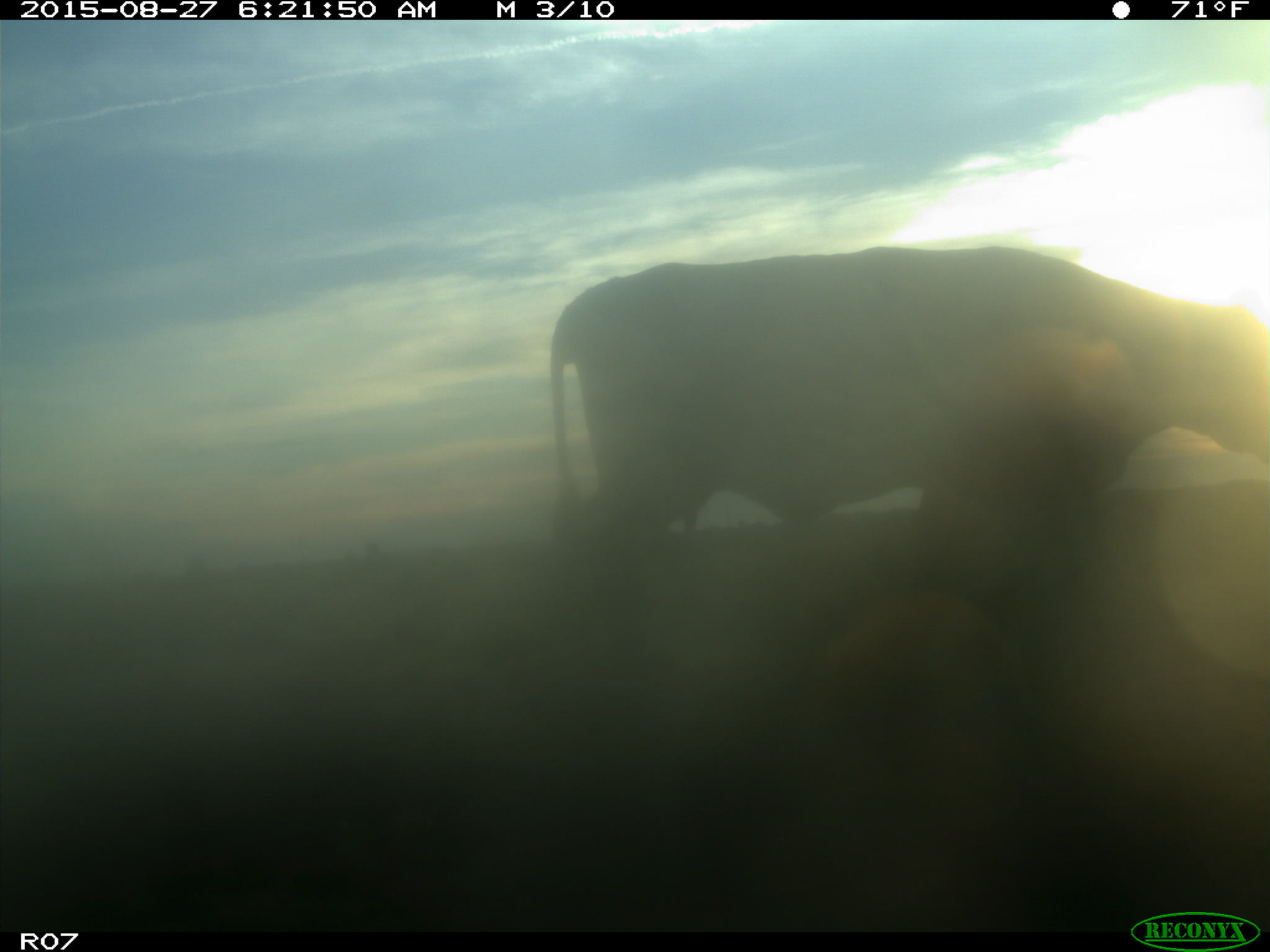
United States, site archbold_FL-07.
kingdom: Animalia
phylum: Chordata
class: Mammalia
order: Artiodactyla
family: Bovidae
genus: Bos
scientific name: Bos taurus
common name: domestic cow